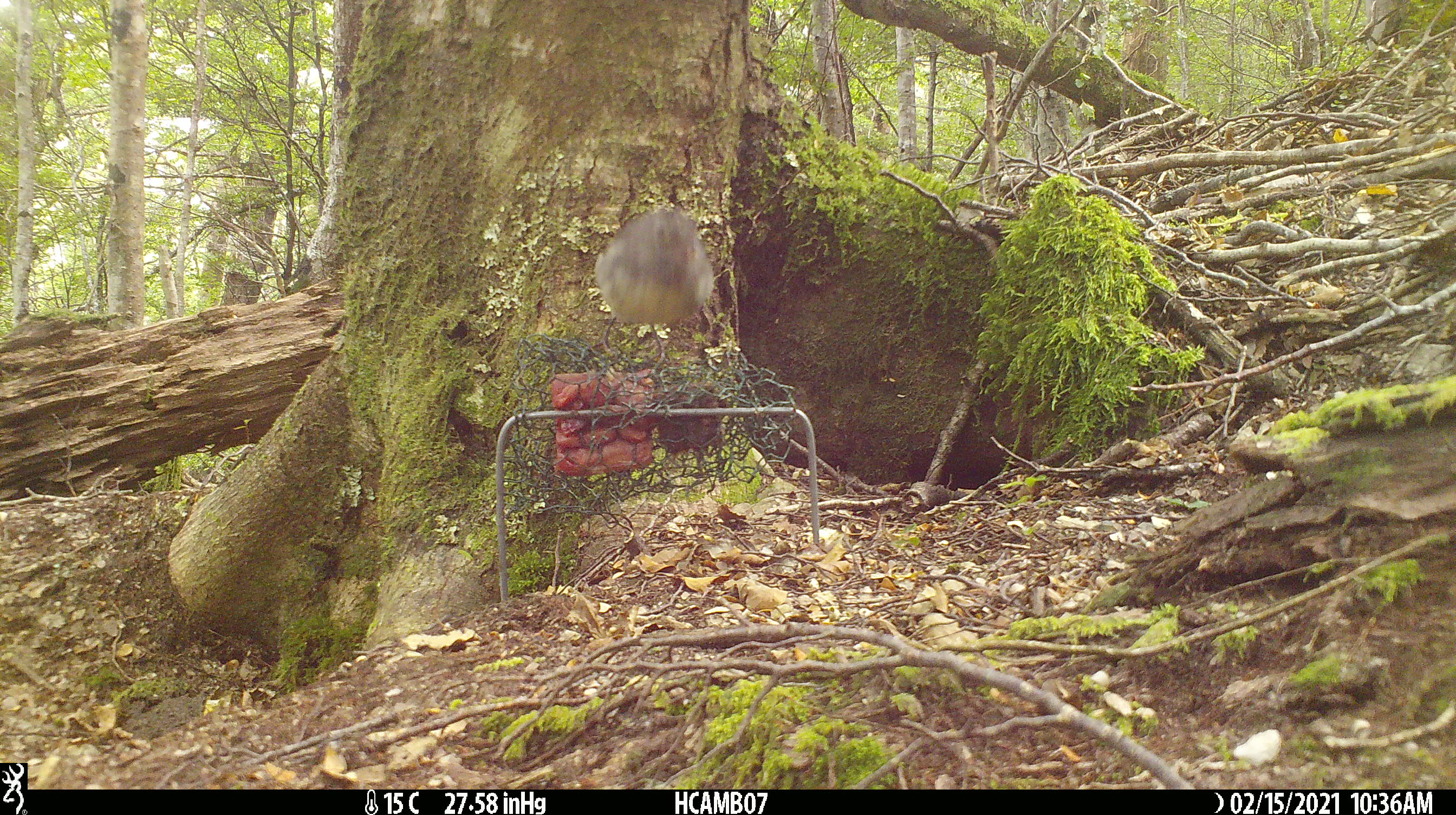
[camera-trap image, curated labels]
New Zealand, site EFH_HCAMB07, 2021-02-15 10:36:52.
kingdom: Animalia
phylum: Chordata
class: Aves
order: Passeriformes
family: Petroicidae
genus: Petroica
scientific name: Petroica australis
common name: new zealand robin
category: robin